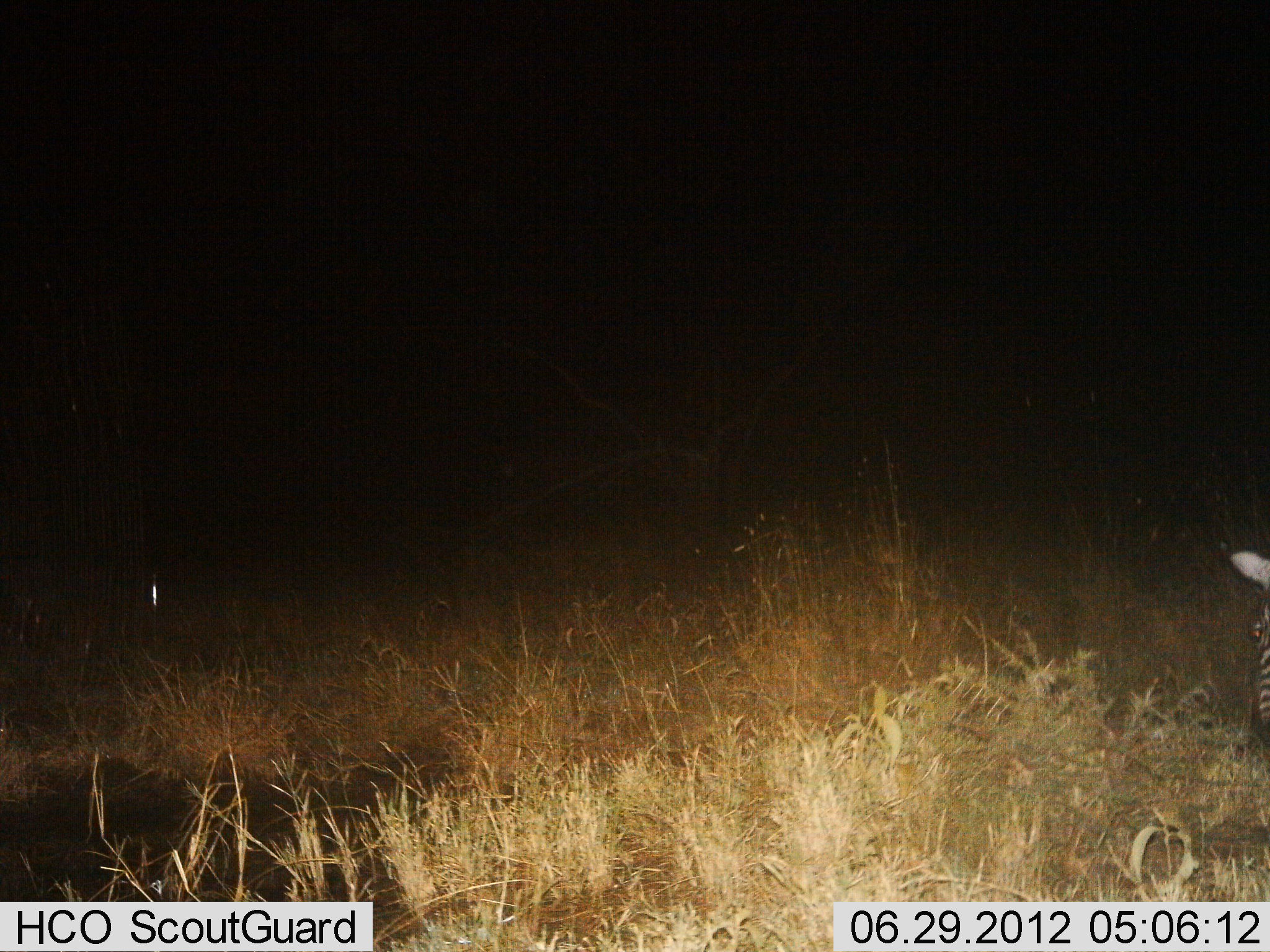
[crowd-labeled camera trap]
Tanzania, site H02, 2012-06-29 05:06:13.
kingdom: Animalia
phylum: Chordata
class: Mammalia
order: Perissodactyla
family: Equidae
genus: Equus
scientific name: Equus quagga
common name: plains zebra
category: zebra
Zebra (plains zebra) (Equus quagga), count 1. Behavior (volunteer vote fractions): standing 30%, resting 0%, moving 10%, interacting 0%. Young present (vote fraction): 0%. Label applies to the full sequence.